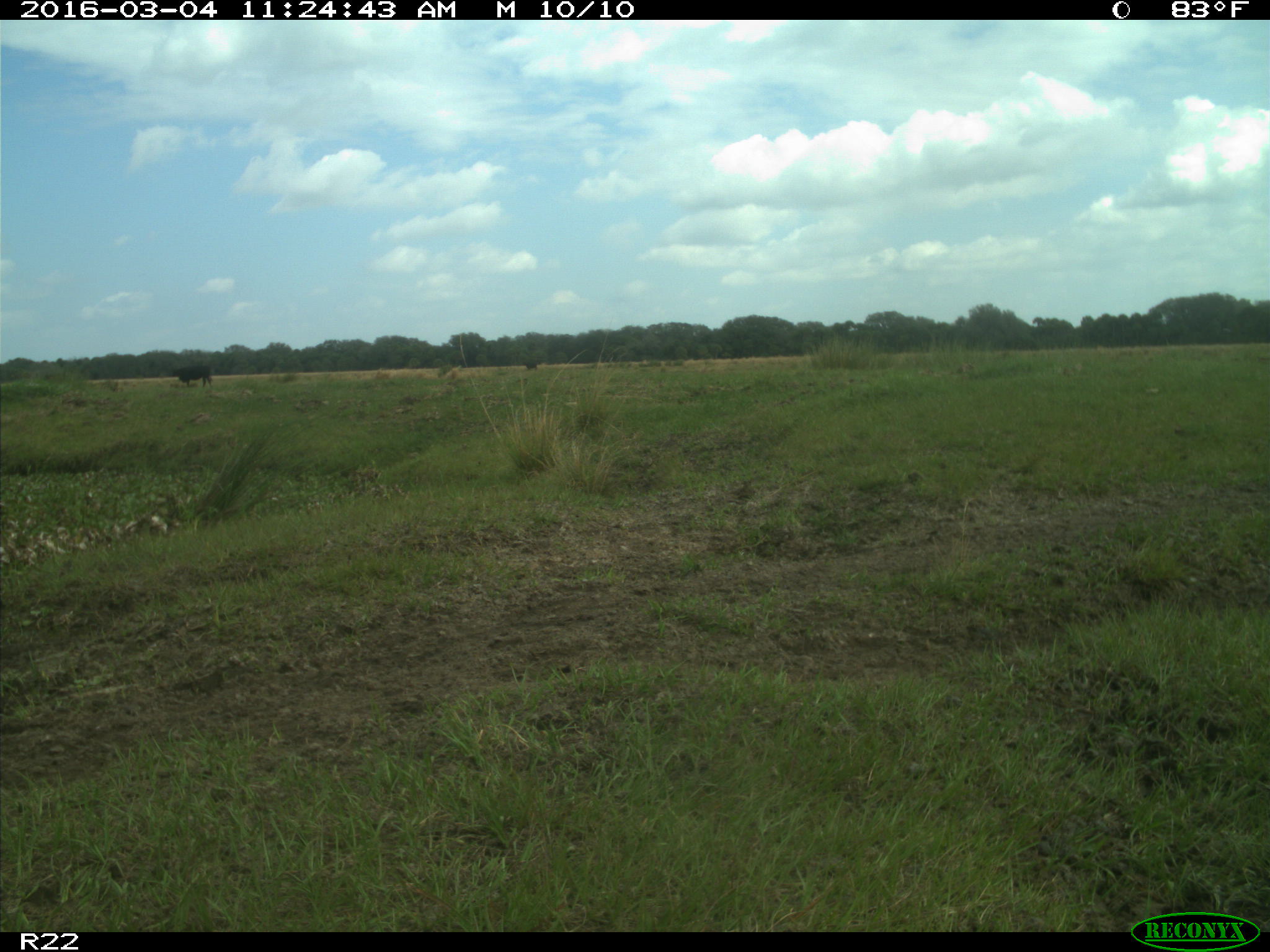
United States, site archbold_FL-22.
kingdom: Animalia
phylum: Chordata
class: Mammalia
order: Artiodactyla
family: Bovidae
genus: Bos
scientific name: Bos taurus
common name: domestic cow